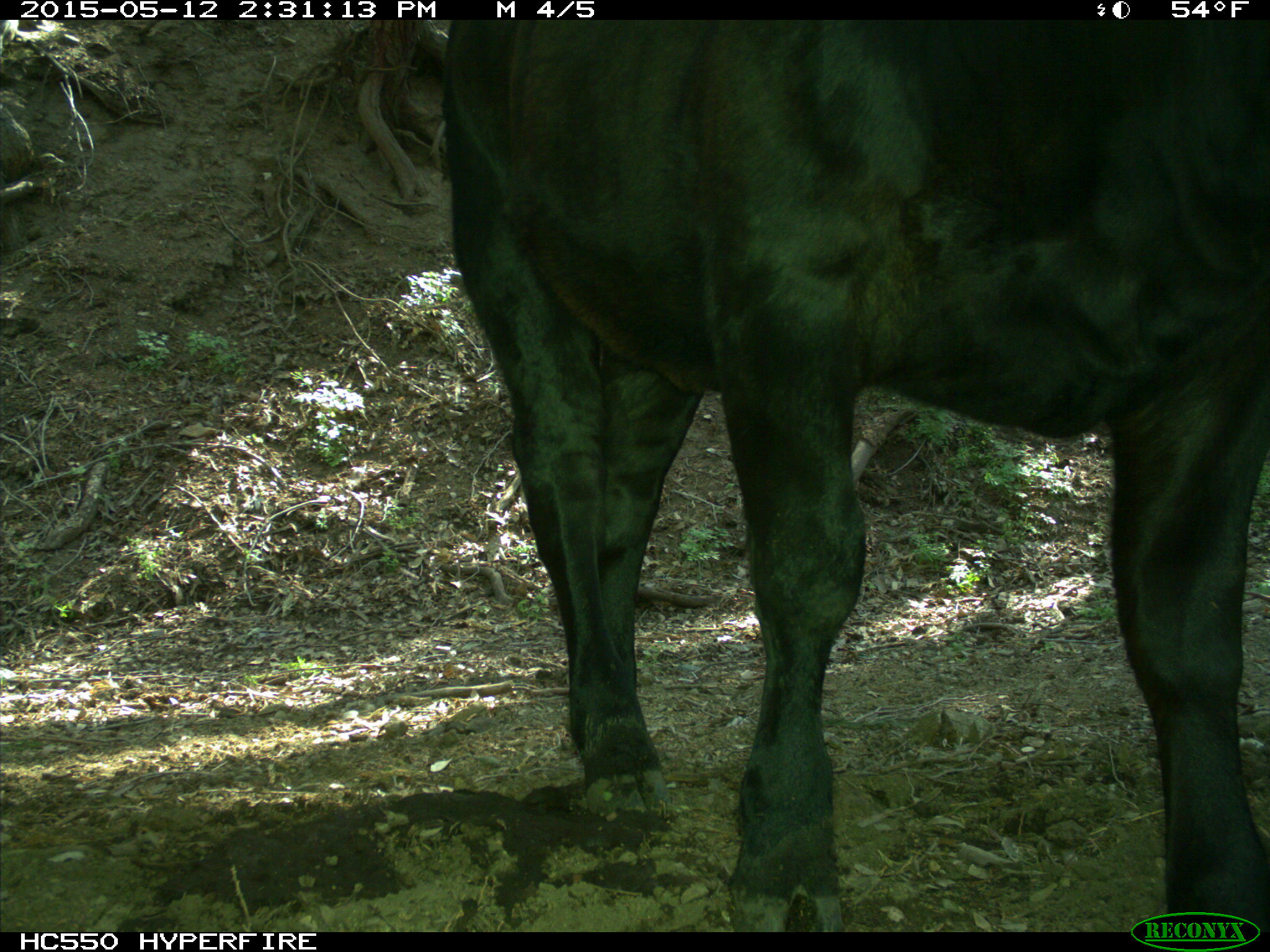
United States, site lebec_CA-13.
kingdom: Animalia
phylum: Chordata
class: Mammalia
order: Artiodactyla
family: Bovidae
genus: Bos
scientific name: Bos taurus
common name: domestic cow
Bos taurus (domestic cow).